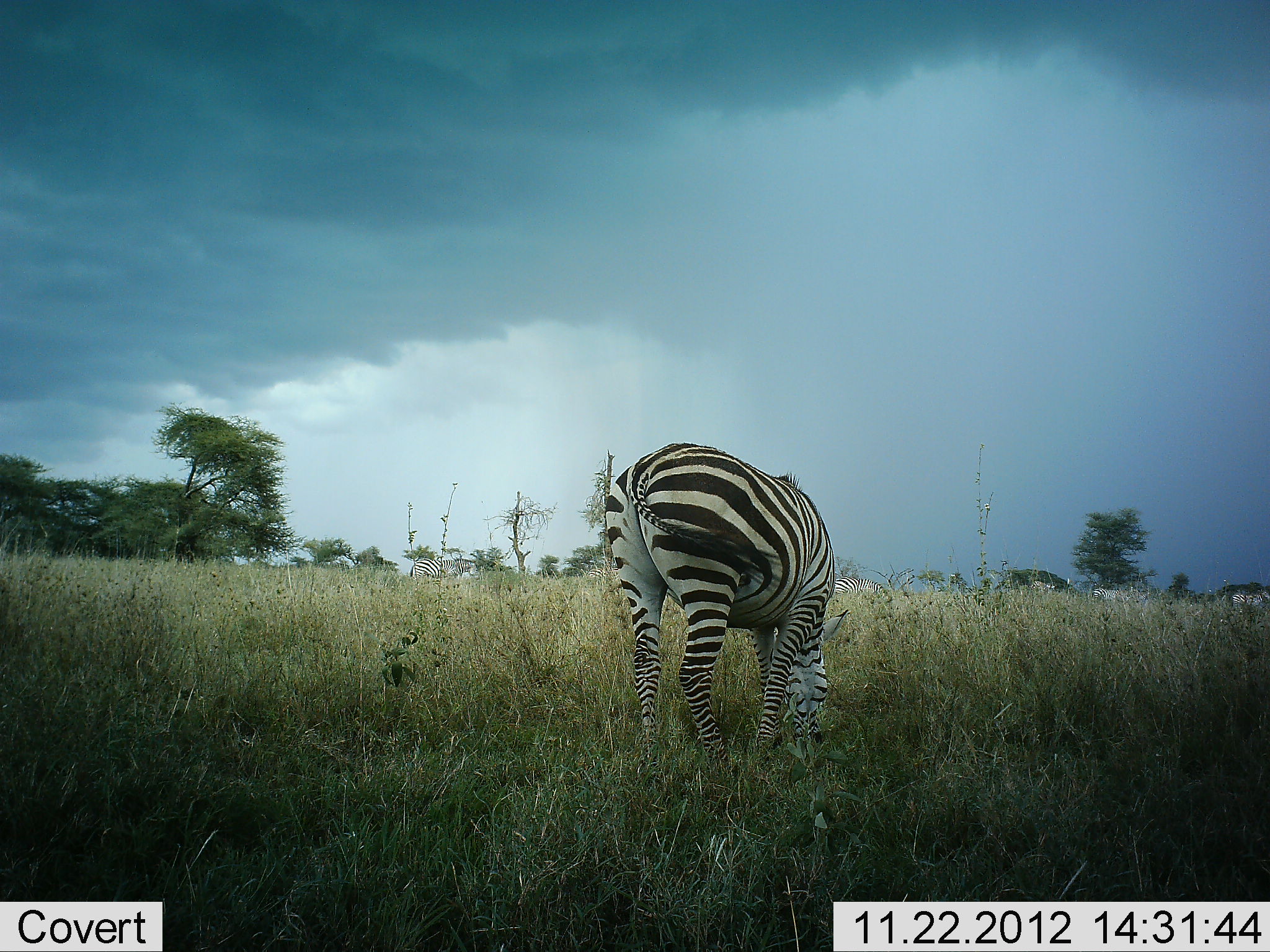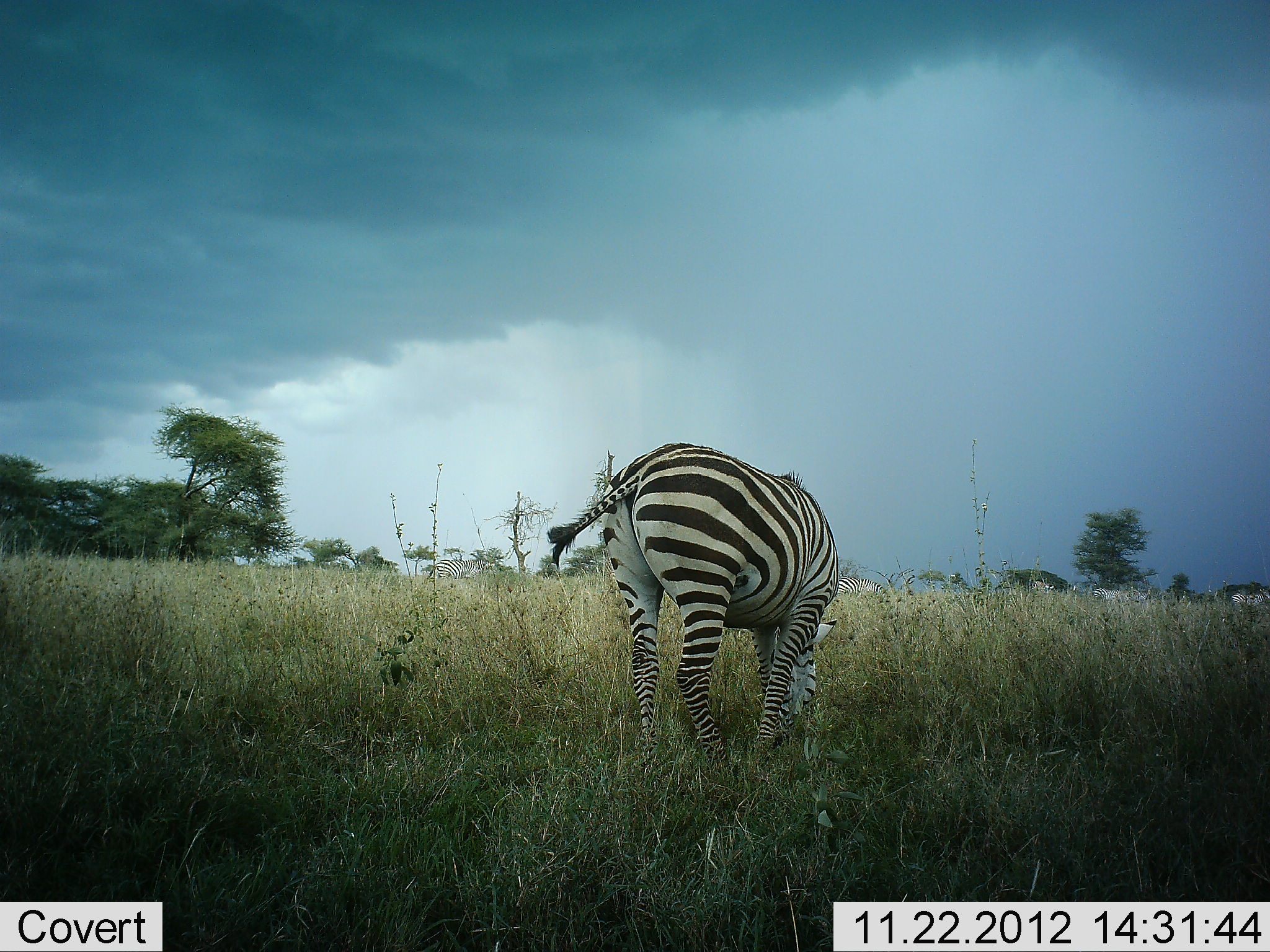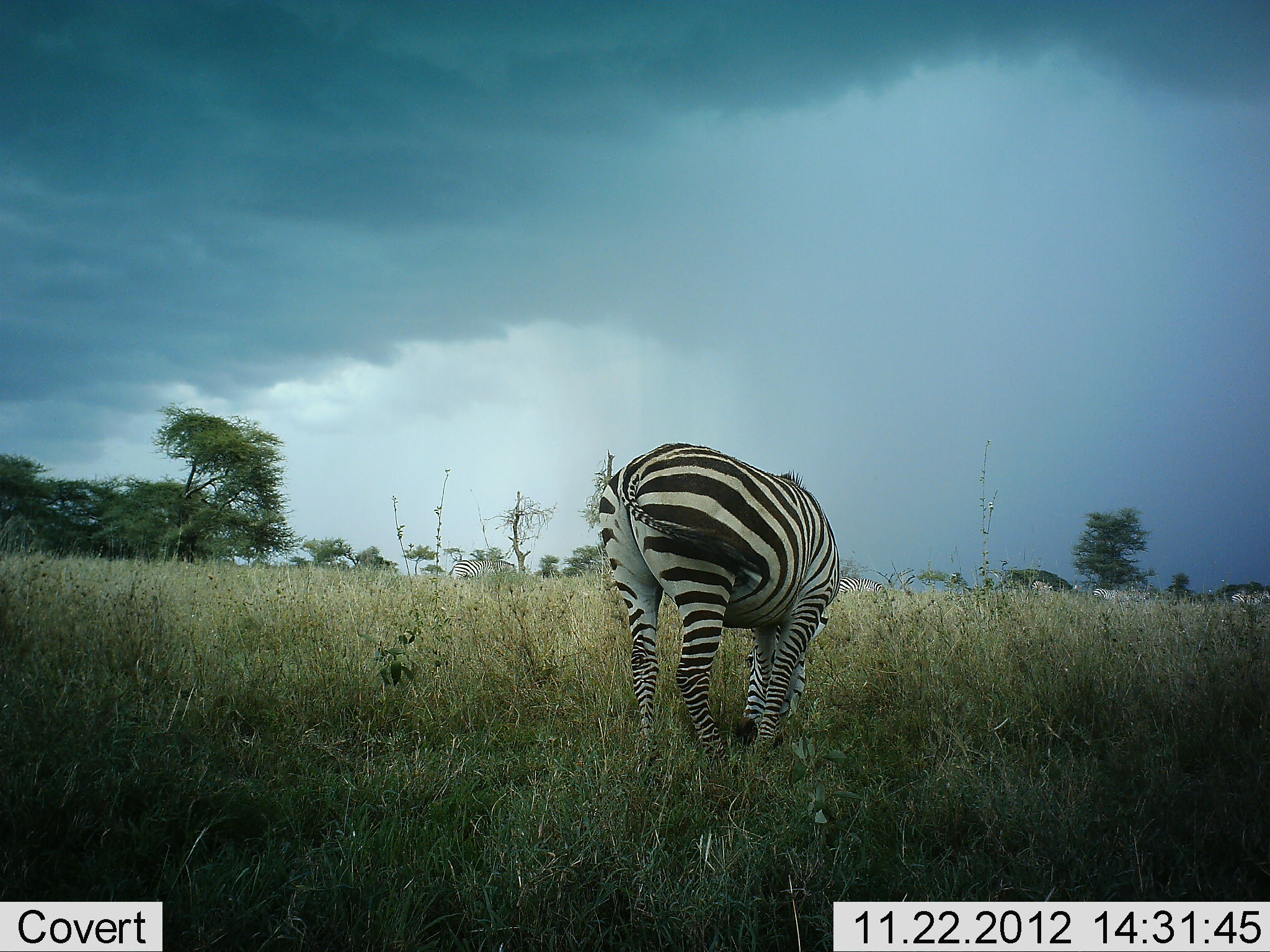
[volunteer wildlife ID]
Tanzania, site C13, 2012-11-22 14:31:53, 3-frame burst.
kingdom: Animalia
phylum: Chordata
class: Mammalia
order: Perissodactyla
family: Equidae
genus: Equus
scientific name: Equus quagga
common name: plains zebra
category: zebra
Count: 1.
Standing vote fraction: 50%.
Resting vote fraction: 0%.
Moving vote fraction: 0%.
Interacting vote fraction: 0%.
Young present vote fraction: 0%.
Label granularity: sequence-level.